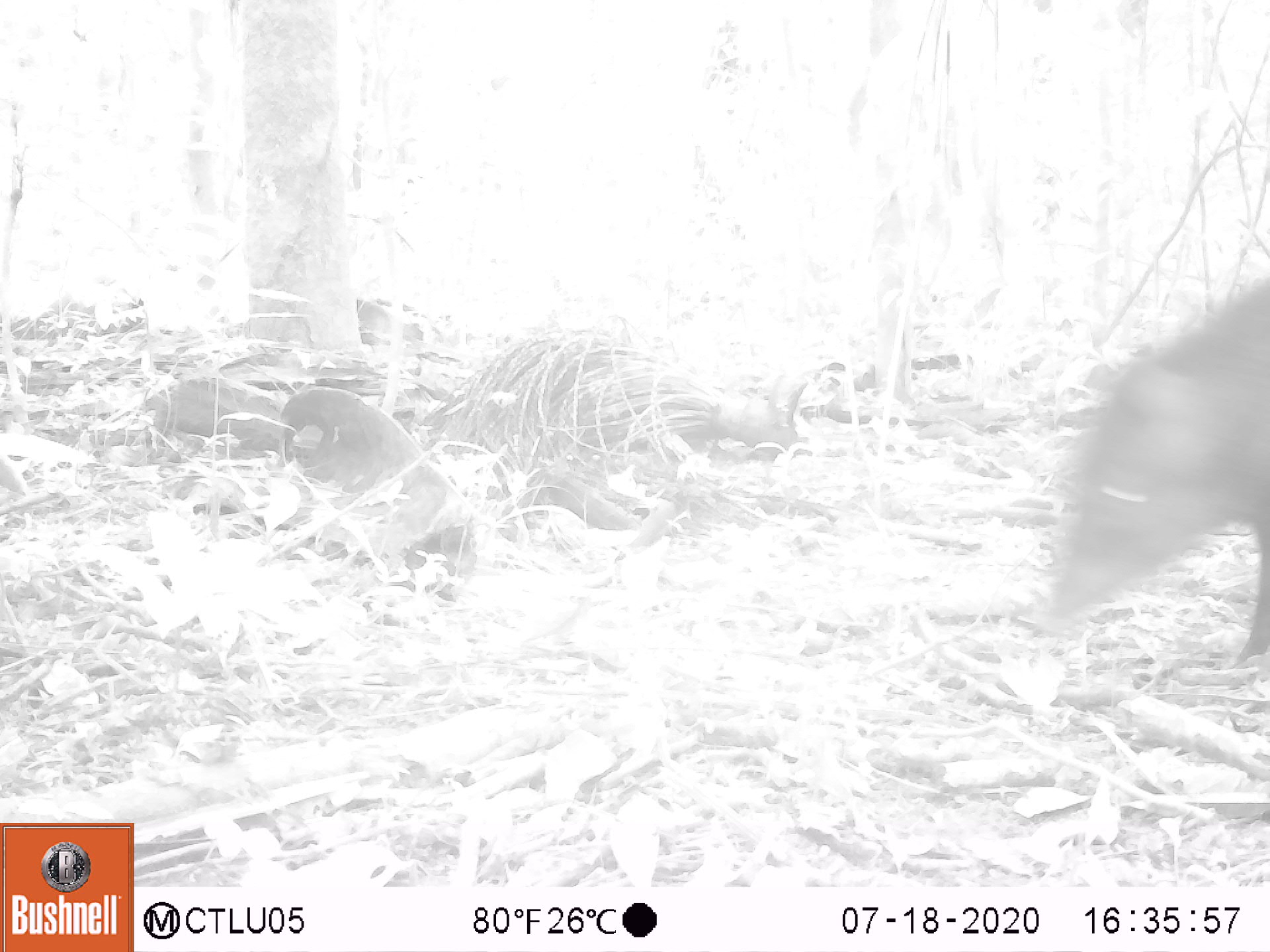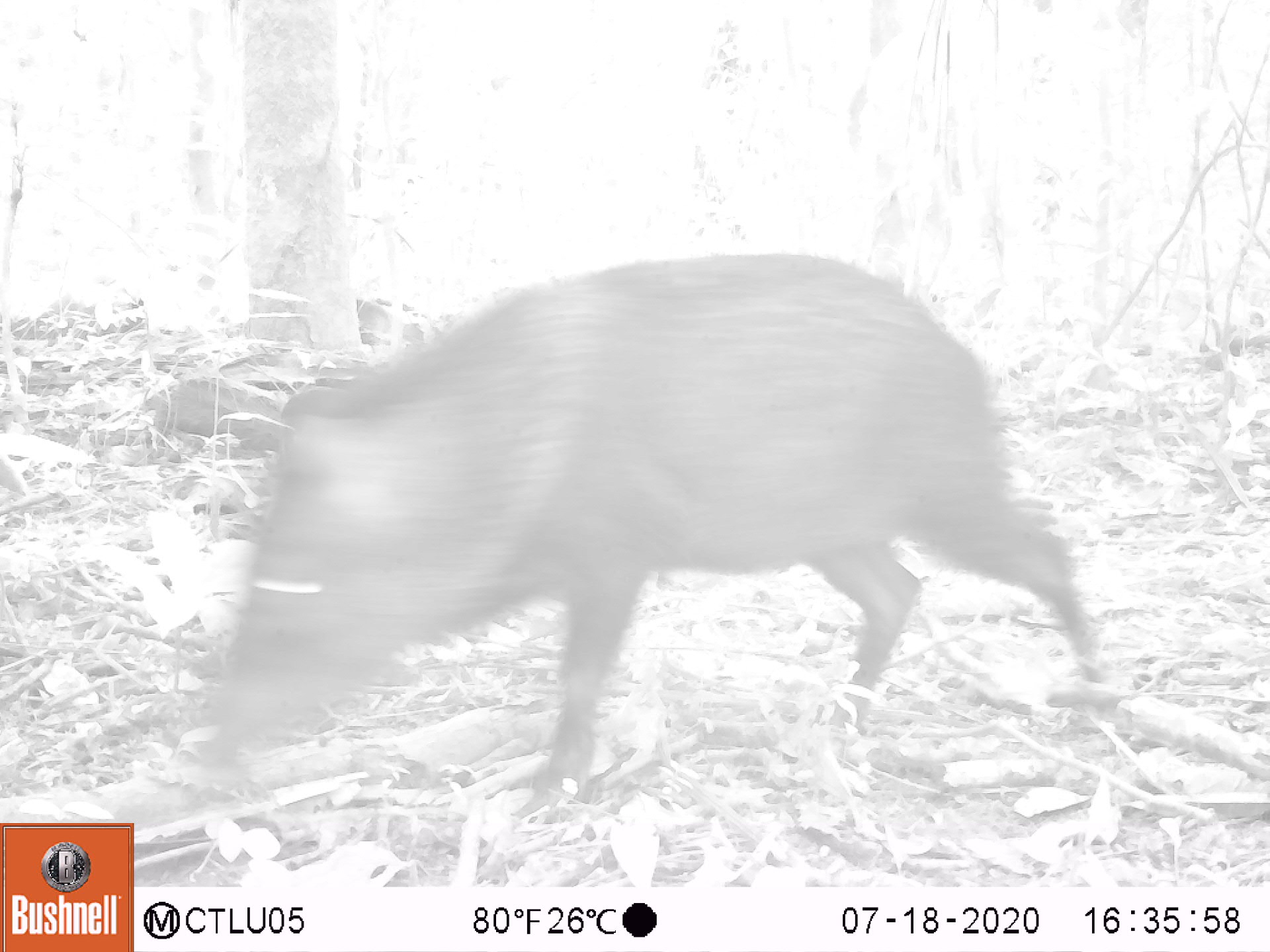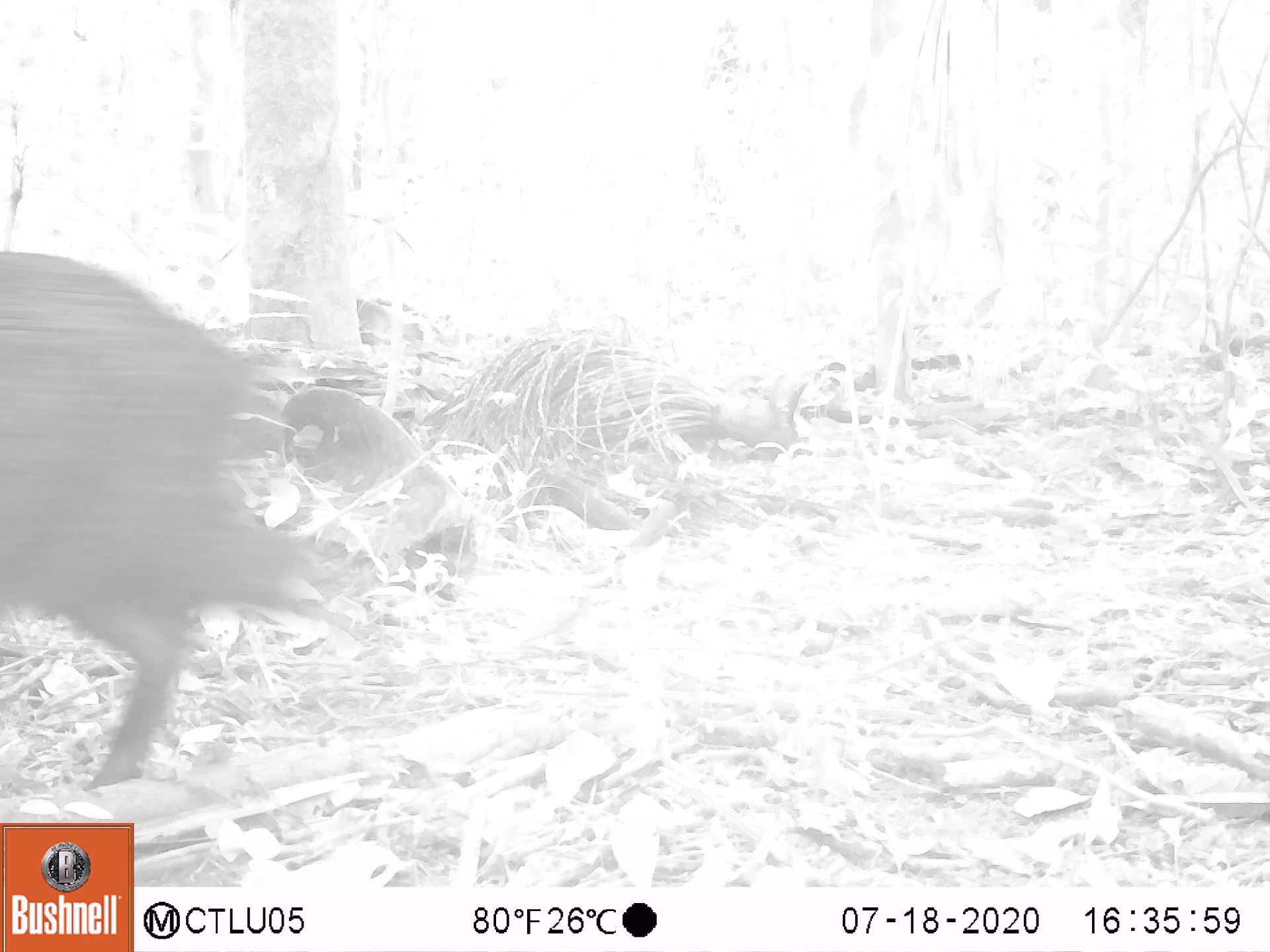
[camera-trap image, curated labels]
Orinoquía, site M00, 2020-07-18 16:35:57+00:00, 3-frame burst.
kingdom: Animalia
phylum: Chordata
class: Mammalia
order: Artiodactyla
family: Tayassuidae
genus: Pecari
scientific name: Pecari tajacu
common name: collared peccary